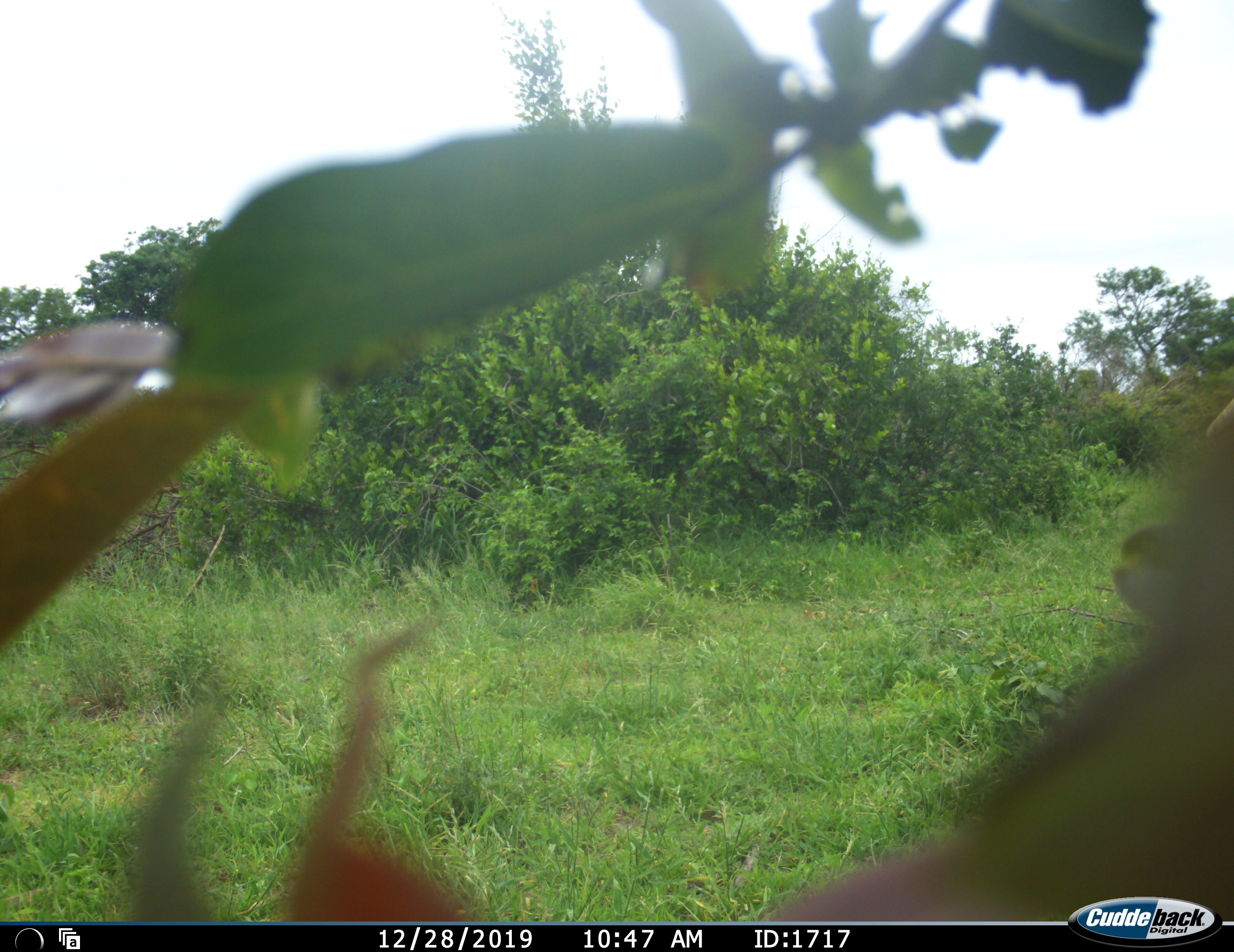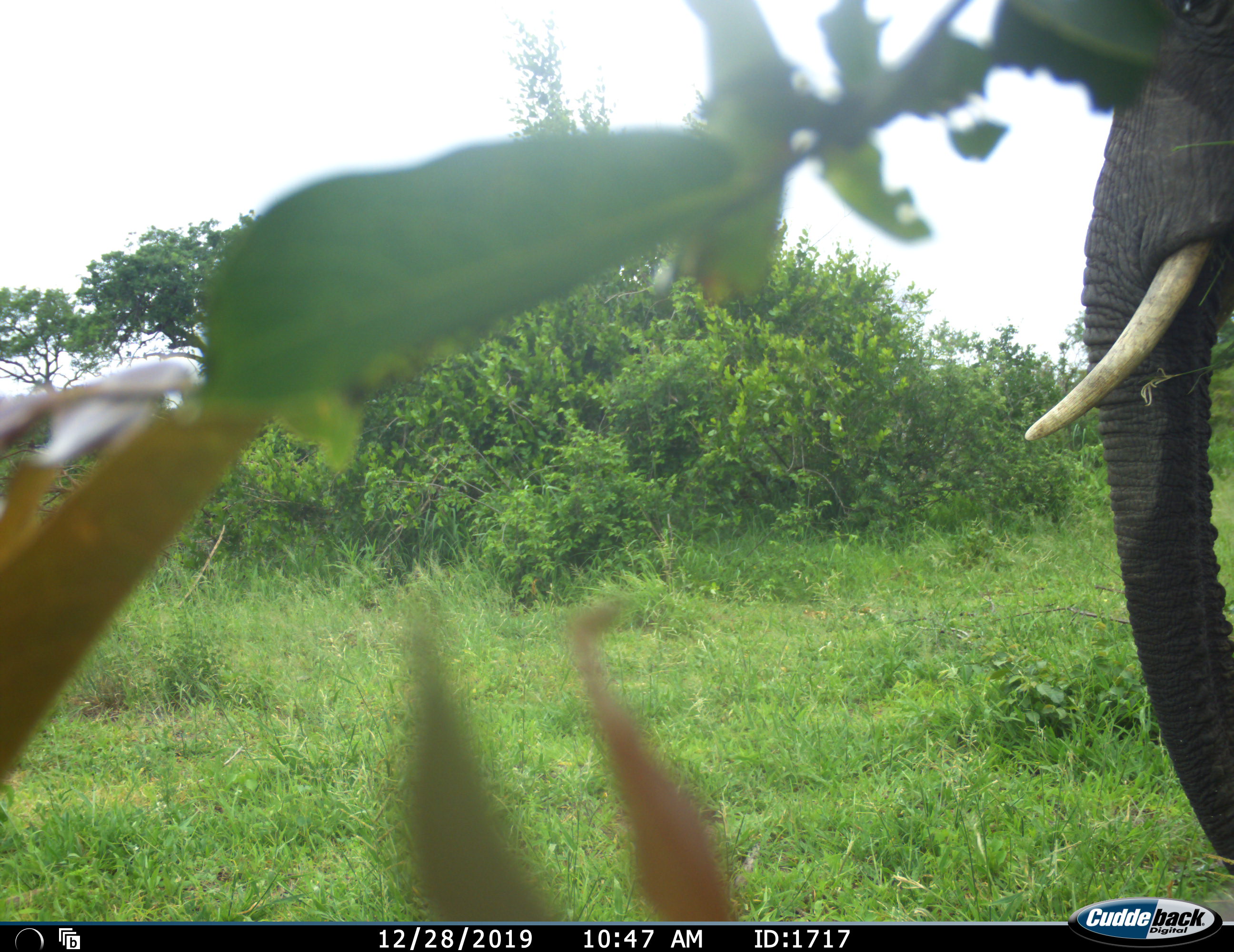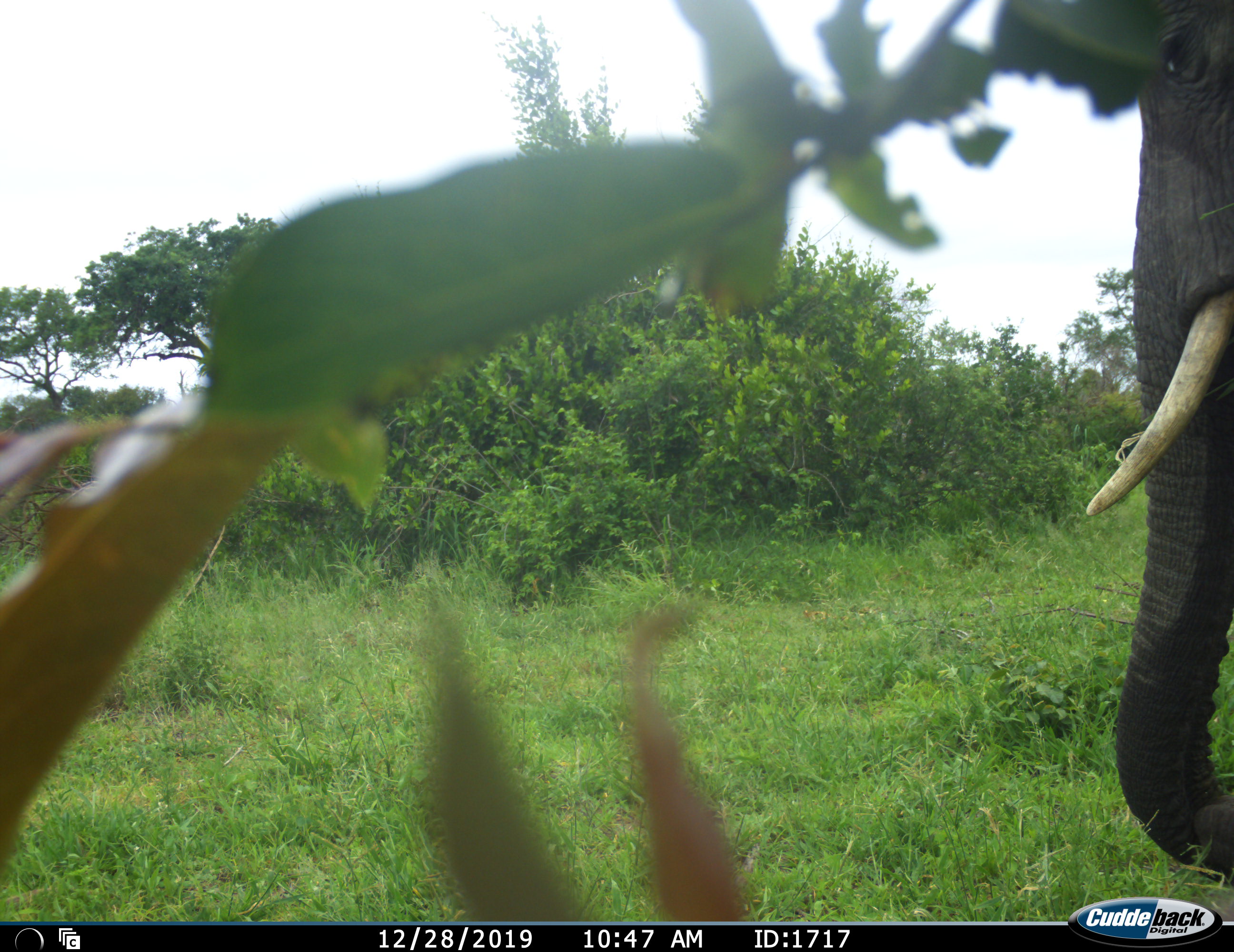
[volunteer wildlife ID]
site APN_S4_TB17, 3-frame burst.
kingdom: Animalia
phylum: Chordata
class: Mammalia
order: Proboscidea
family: Elephantidae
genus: Loxodonta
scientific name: Loxodonta africana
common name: african bush elephant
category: elephant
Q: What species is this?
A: Elephant (african bush elephant) (Loxodonta africana).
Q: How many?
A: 1.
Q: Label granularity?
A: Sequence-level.